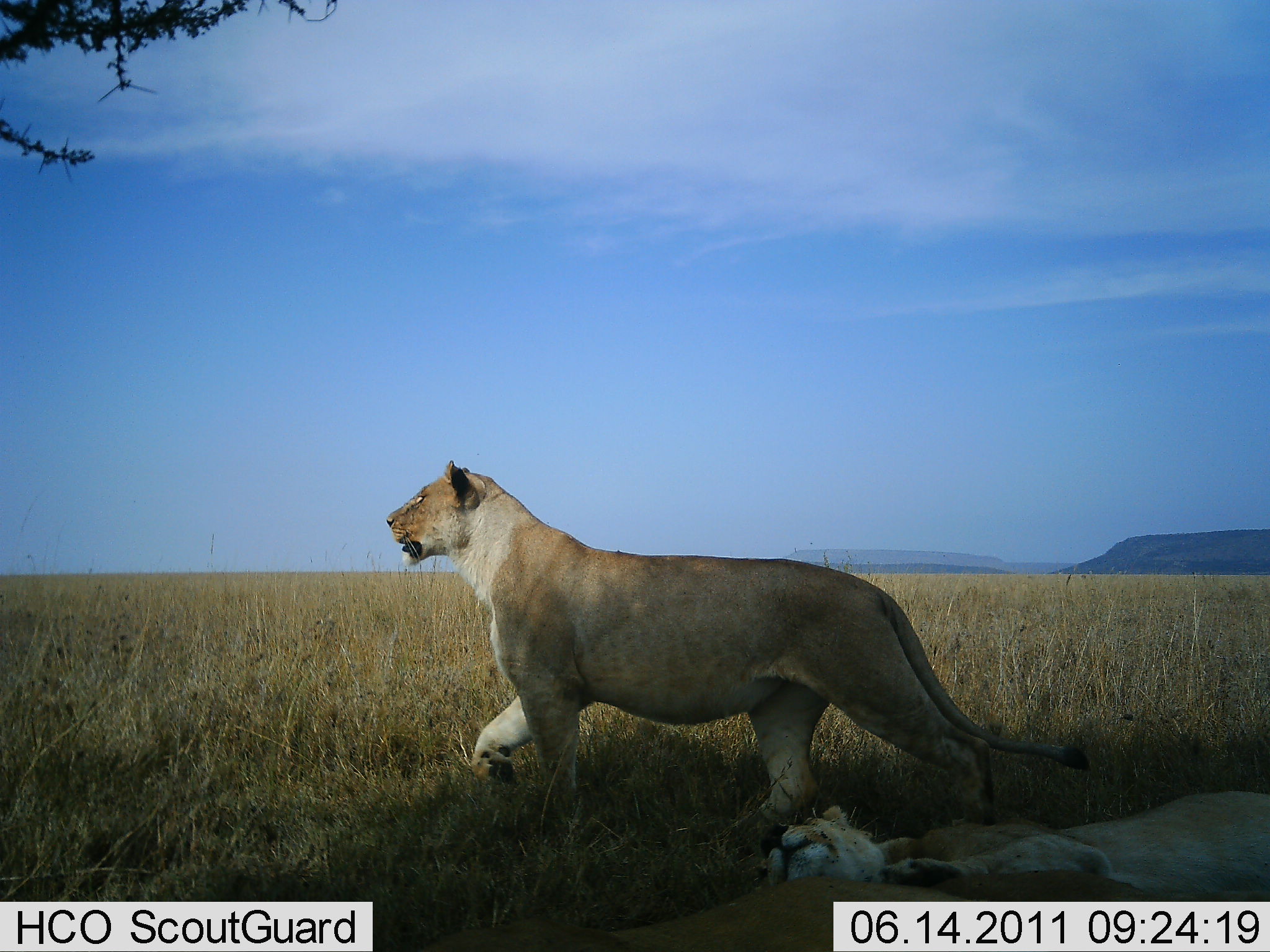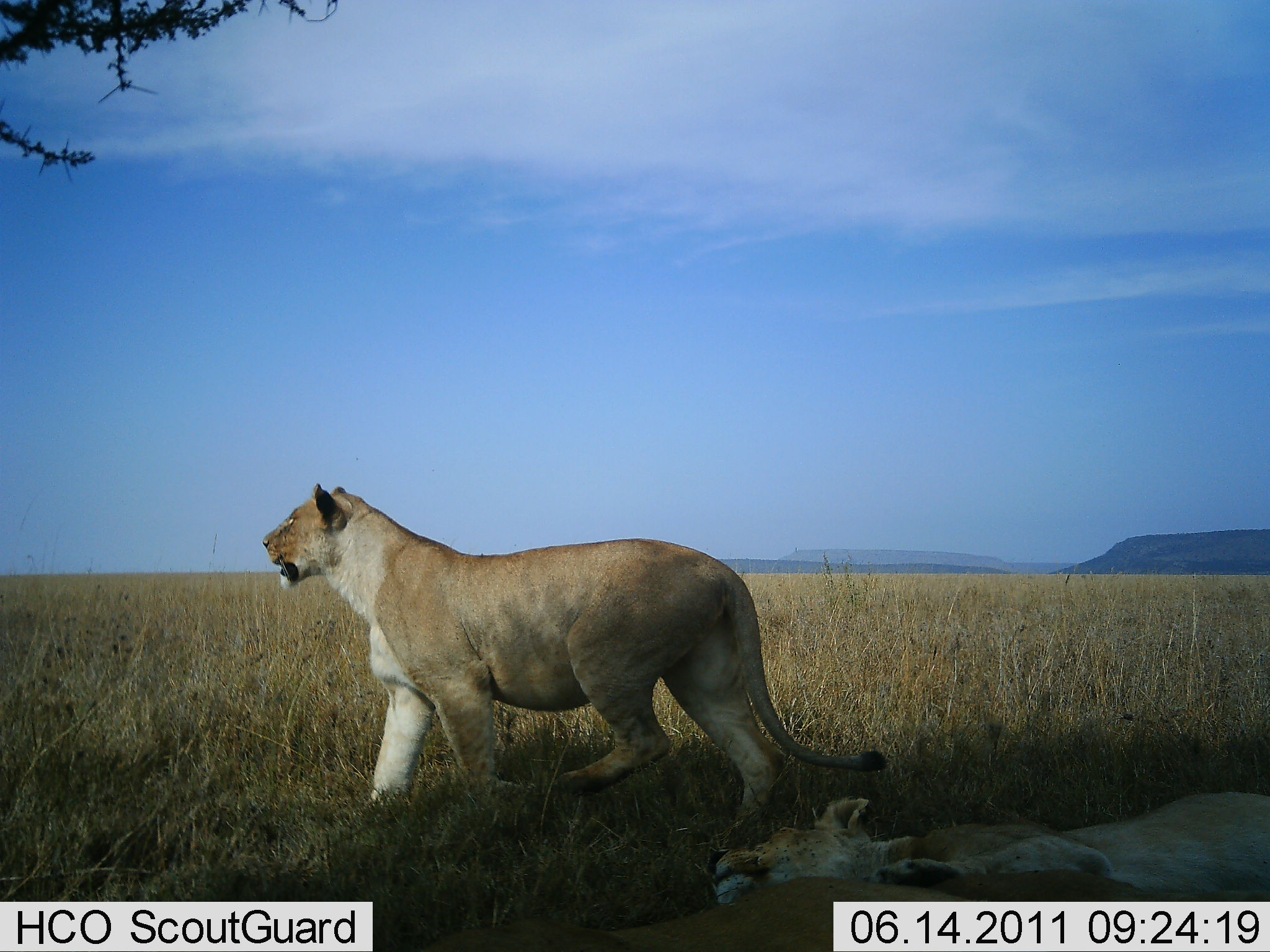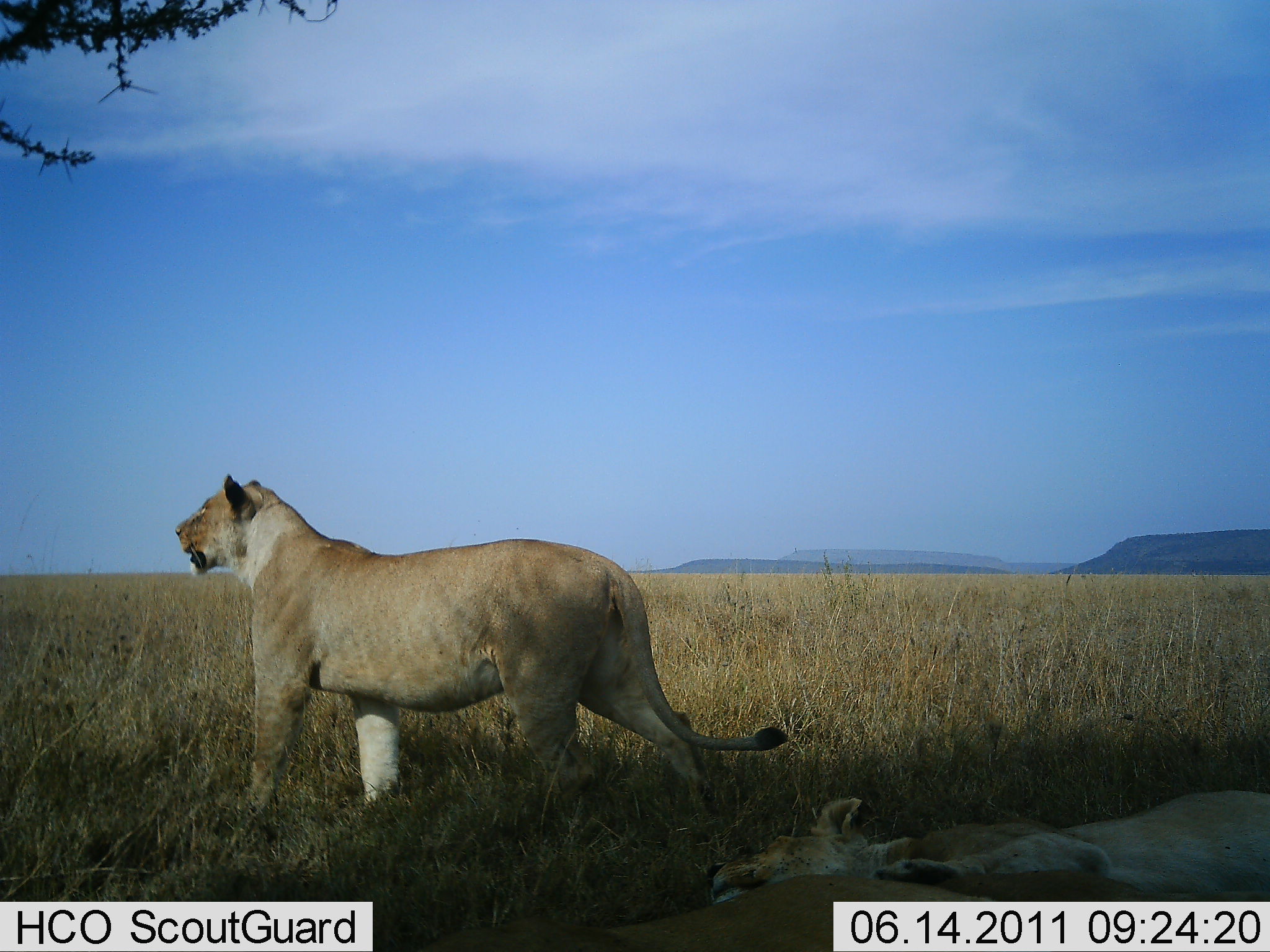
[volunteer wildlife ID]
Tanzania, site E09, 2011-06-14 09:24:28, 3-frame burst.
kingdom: Animalia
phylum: Chordata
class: Mammalia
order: Carnivora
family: Felidae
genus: Panthera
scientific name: Panthera leo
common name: lion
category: lionfemale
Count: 2.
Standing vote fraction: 55%.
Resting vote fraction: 91%.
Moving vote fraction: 36%.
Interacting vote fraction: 0%.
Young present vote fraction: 0%.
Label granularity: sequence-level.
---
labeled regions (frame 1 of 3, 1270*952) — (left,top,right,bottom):
animal: (386,460,1093,850); (762,792,1269,895)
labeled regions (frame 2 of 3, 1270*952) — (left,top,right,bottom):
animal: (257,484,888,860); (704,797,1269,903)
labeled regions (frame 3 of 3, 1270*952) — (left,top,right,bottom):
animal: (175,476,790,837); (705,792,1270,950); (406,873,1130,949)